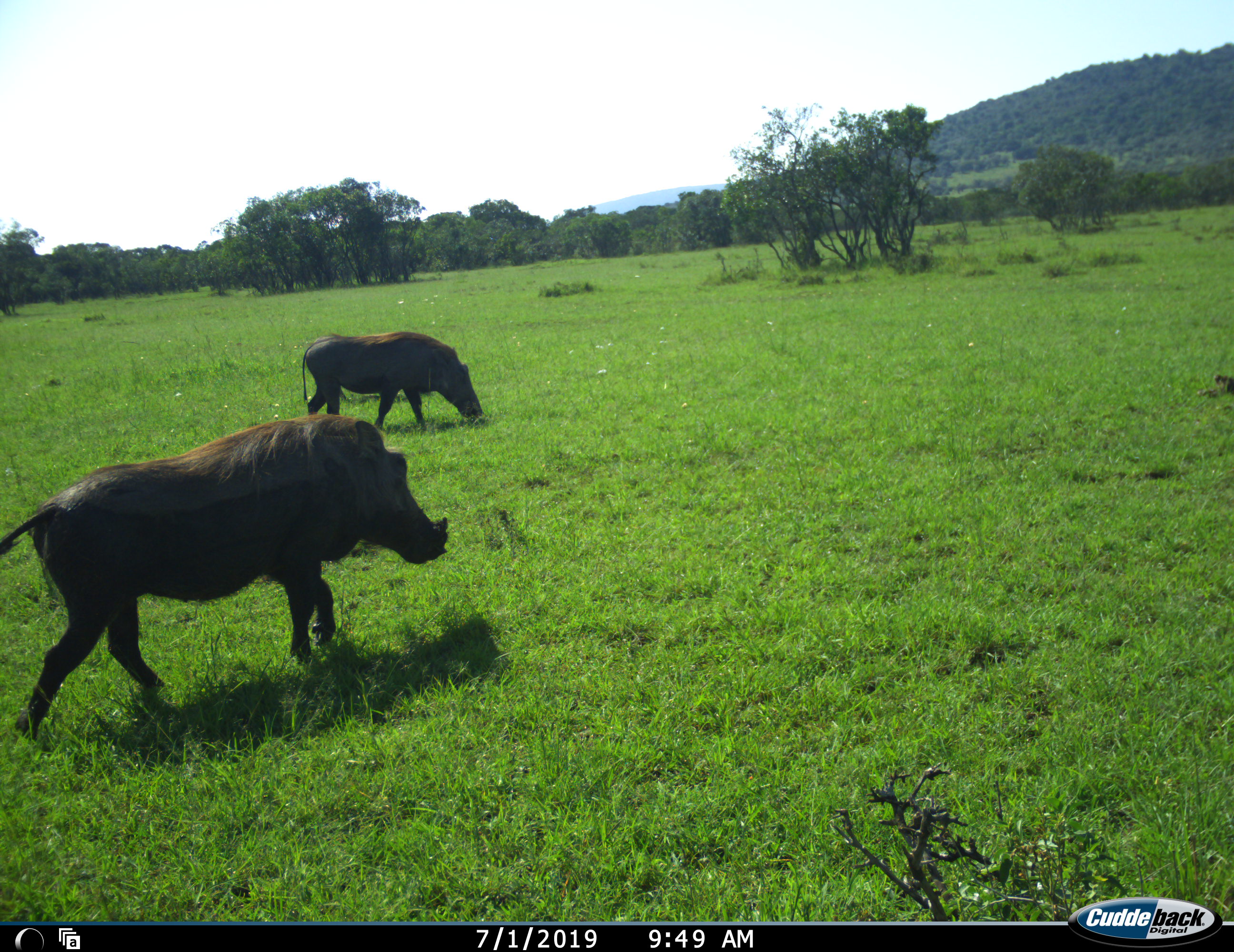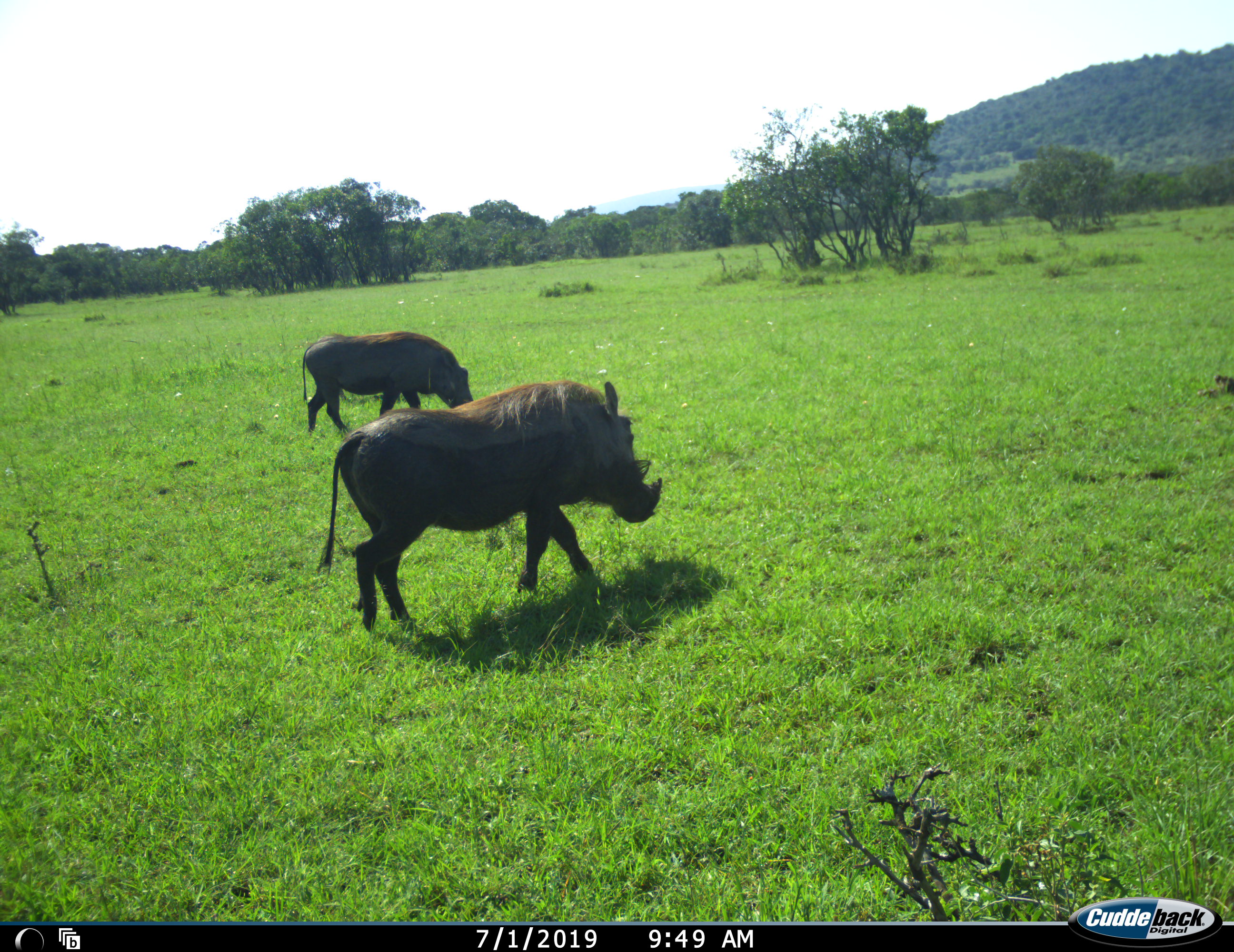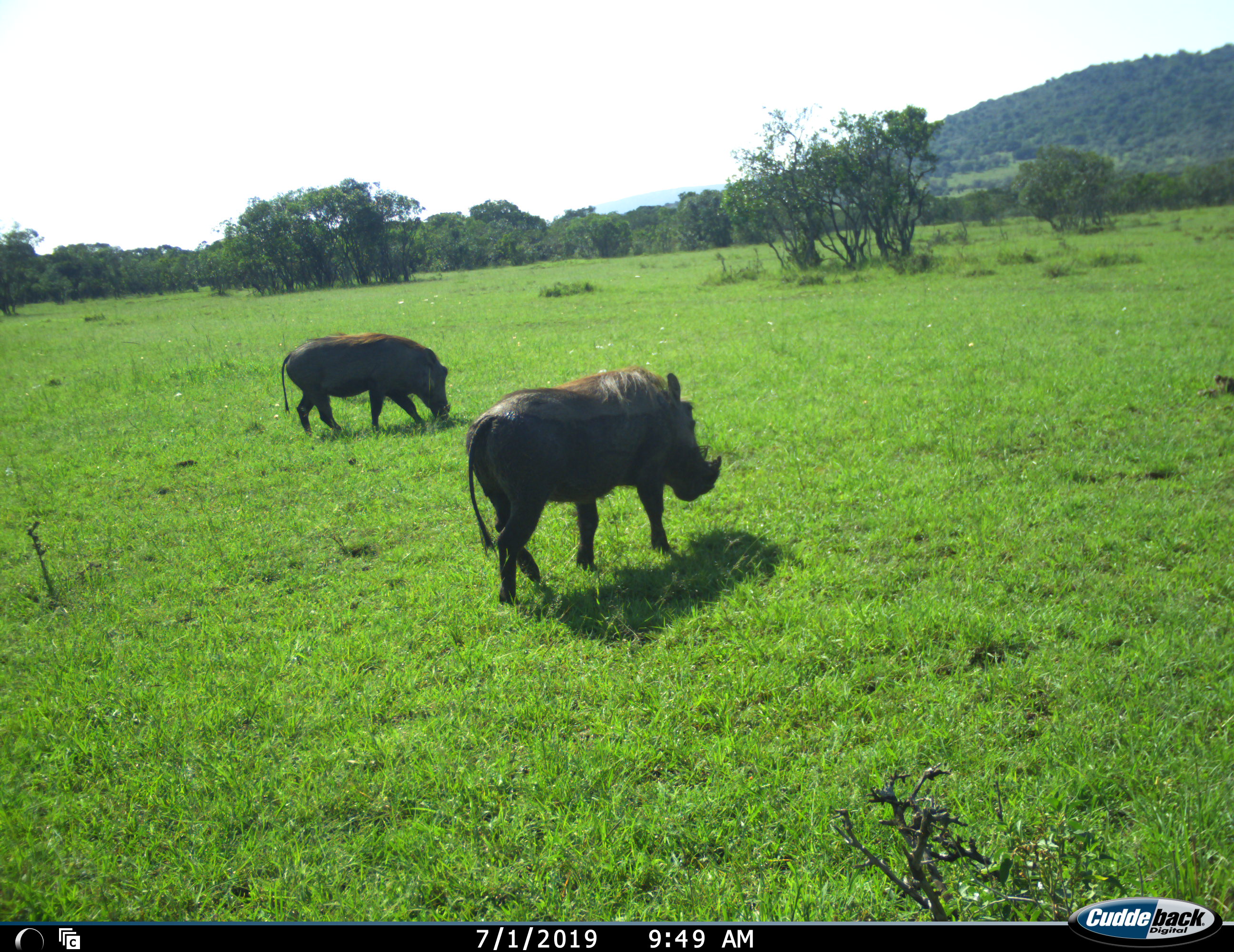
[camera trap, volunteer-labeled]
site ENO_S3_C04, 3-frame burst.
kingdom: Animalia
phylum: Chordata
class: Mammalia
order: Artiodactyla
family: Suidae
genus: Phacochoerus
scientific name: Phacochoerus africanus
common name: warthog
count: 2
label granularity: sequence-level